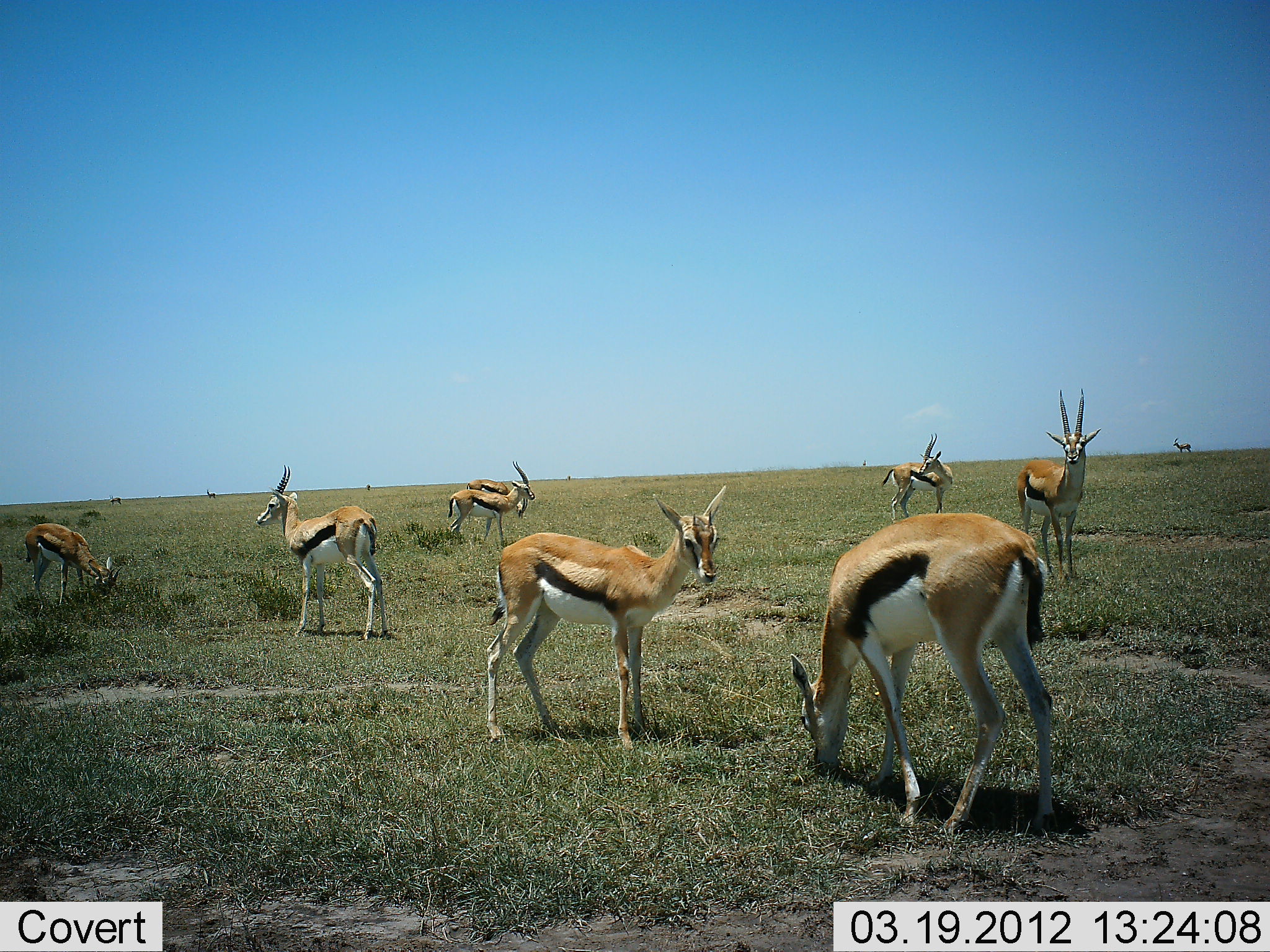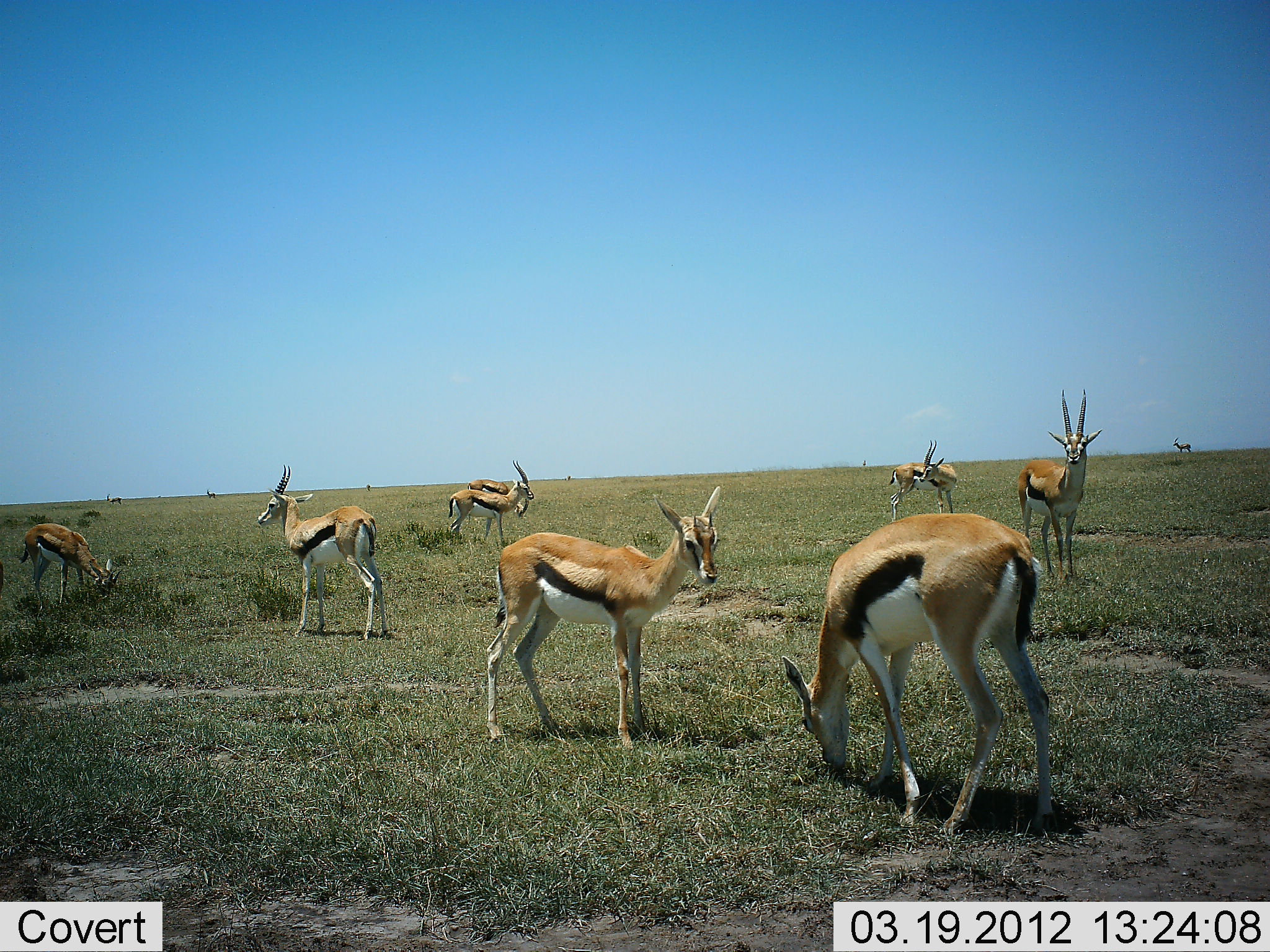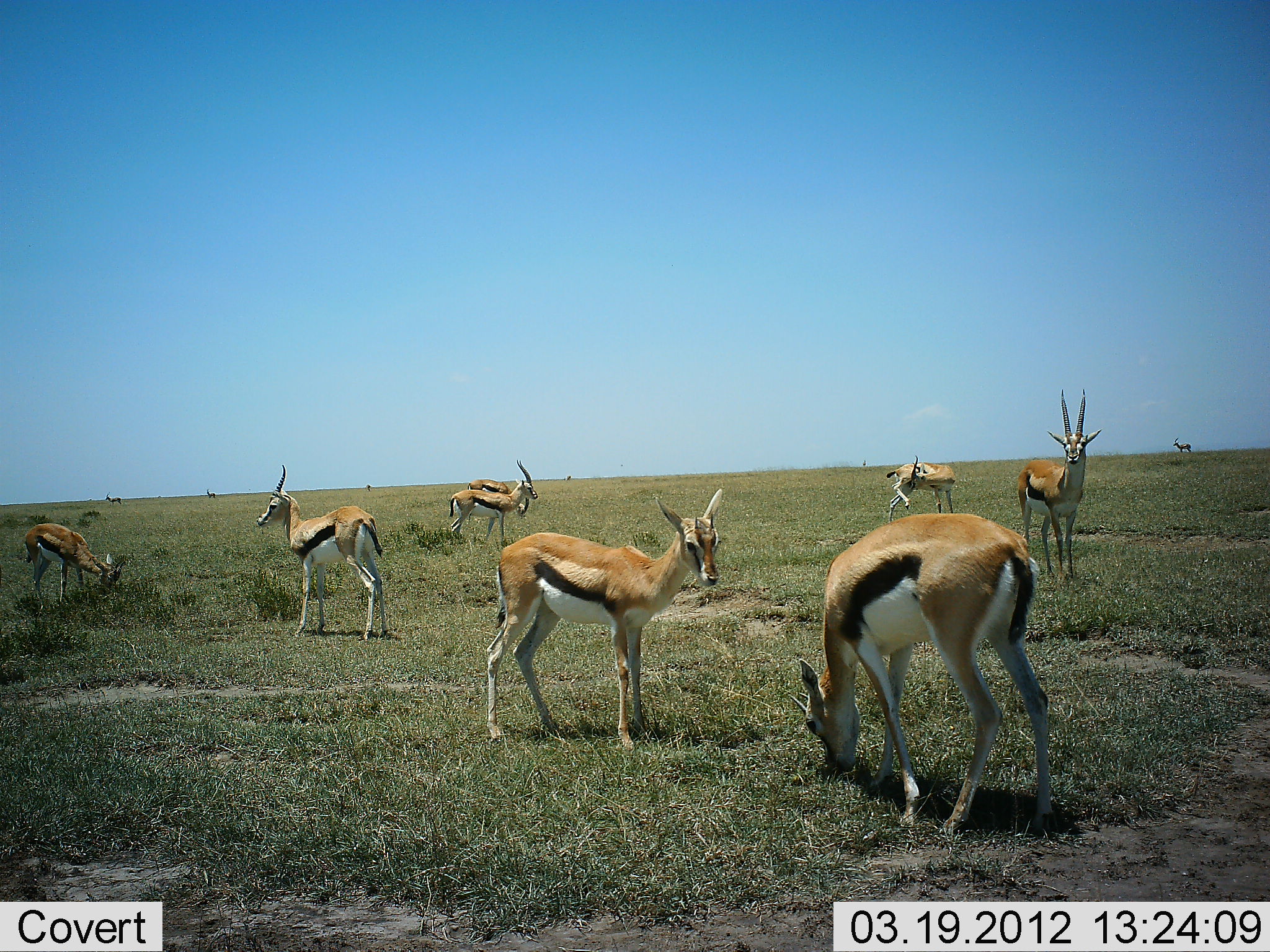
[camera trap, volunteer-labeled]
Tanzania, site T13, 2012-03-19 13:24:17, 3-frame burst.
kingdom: Animalia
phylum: Chordata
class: Mammalia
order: Artiodactyla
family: Bovidae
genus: Eudorcas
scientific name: Eudorcas thomsonii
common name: thomson's gazelle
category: gazellethomsons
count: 10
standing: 100%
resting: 0%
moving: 4%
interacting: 0%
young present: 21%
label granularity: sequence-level